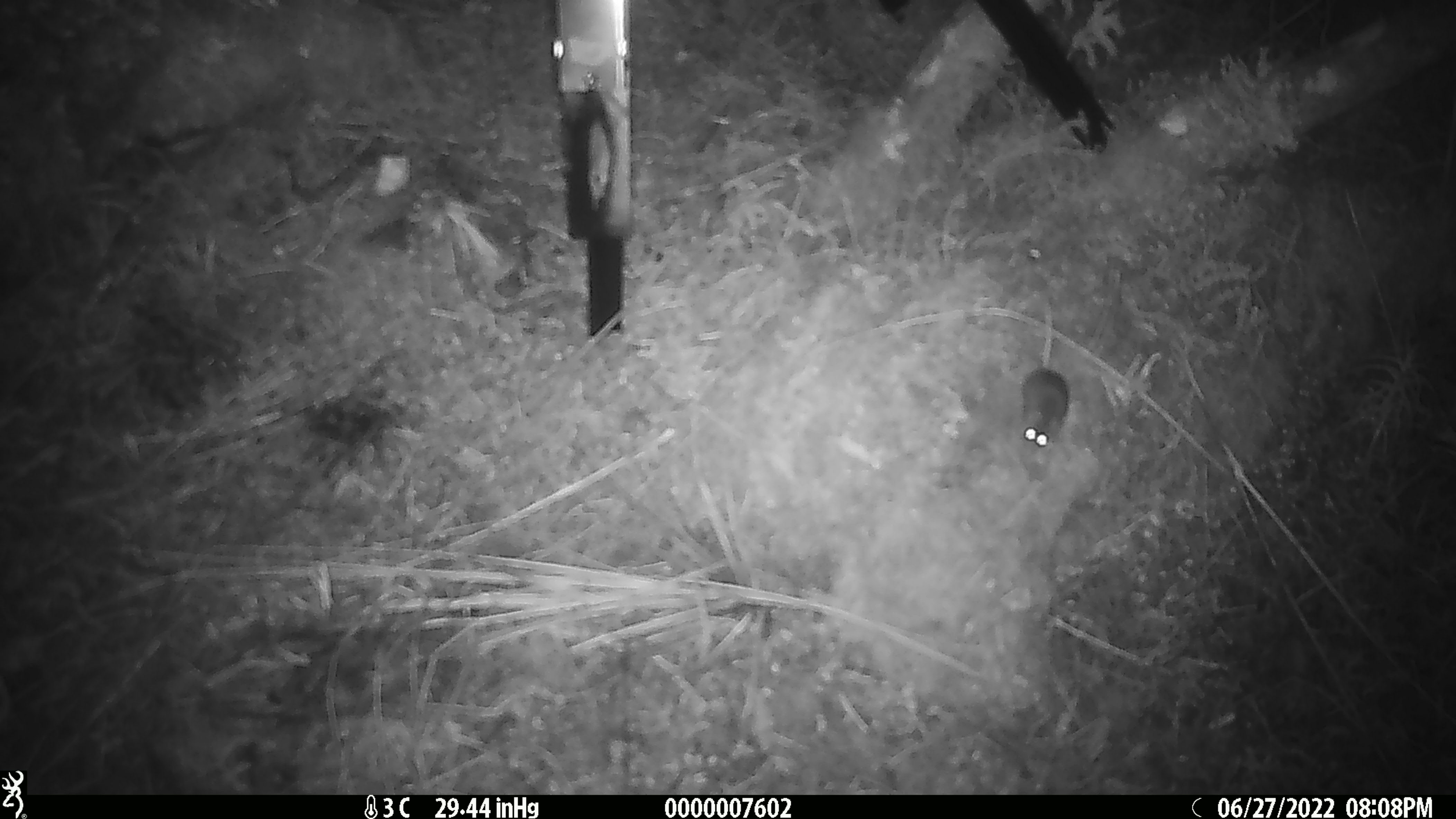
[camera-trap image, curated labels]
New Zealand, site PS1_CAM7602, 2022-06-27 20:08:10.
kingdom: Animalia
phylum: Chordata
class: Mammalia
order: Rodentia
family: Muridae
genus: Mus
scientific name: Mus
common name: mouse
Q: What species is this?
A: Mouse (Mus).